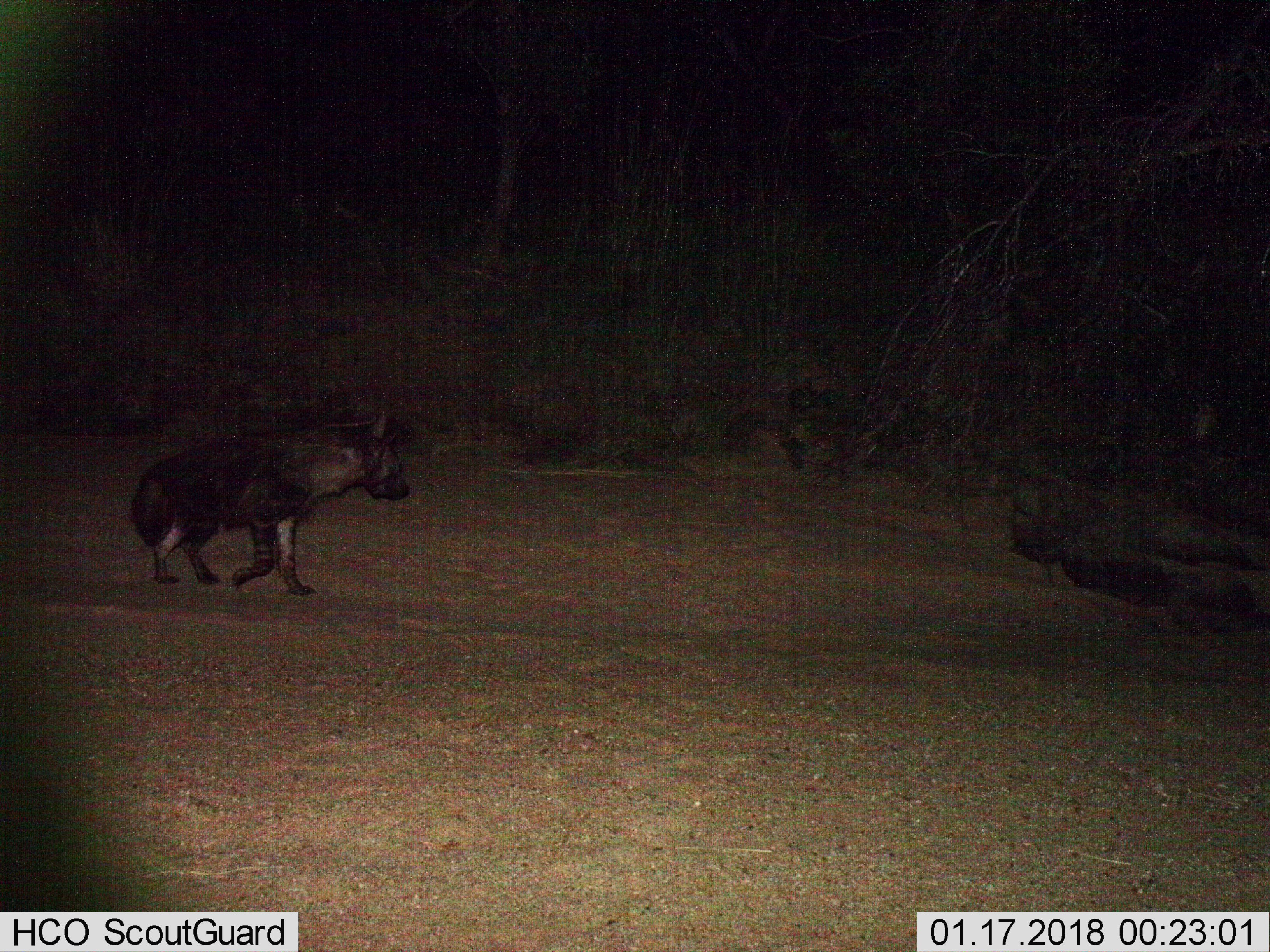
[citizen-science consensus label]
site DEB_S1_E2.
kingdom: Animalia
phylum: Chordata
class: Mammalia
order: Carnivora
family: Hyaenidae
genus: Parahyaena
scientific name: Parahyaena brunnea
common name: brown hyena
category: hyenabrown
Hyenabrown (brown hyena) (Parahyaena brunnea), count 1. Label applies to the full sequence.